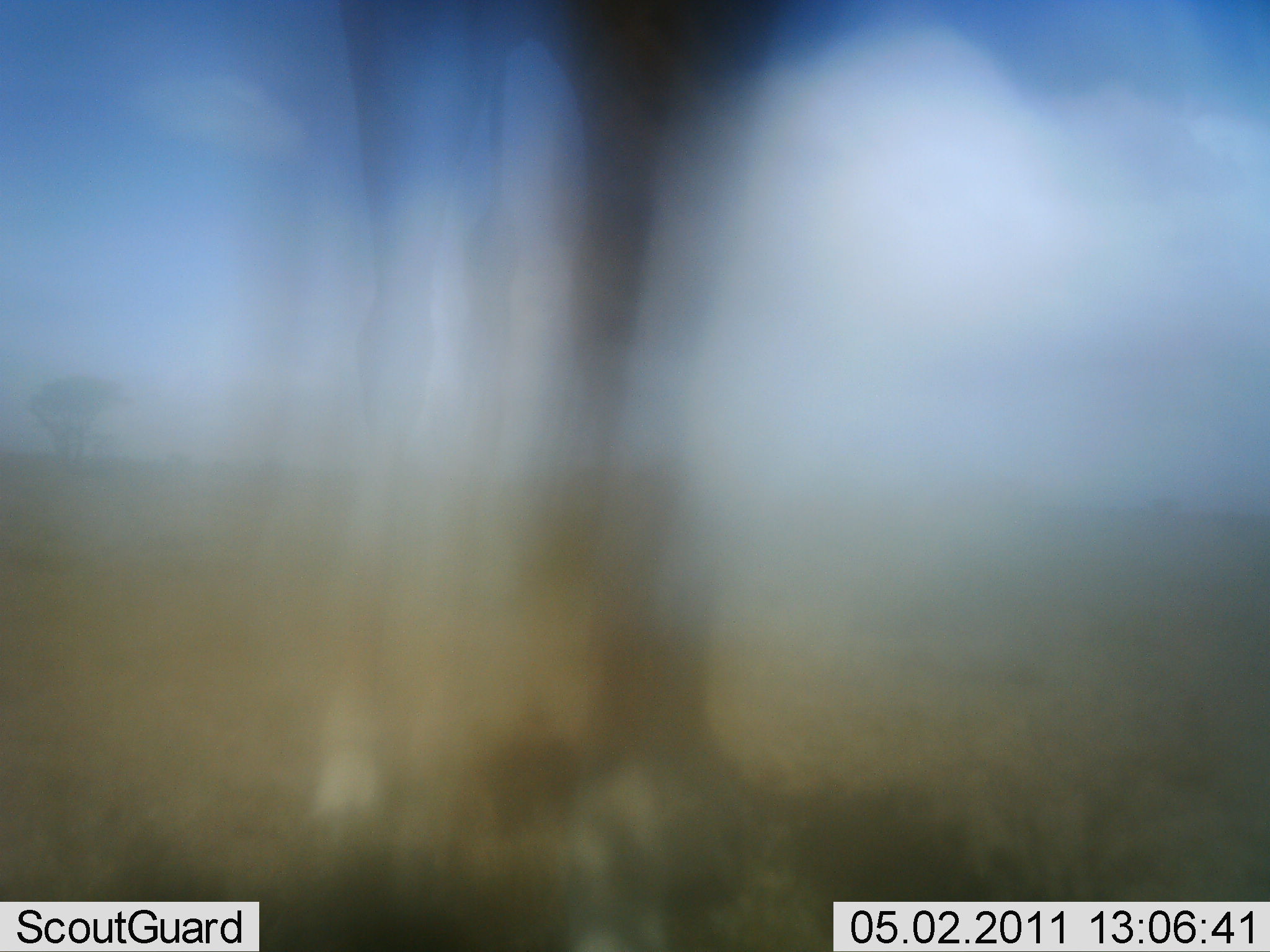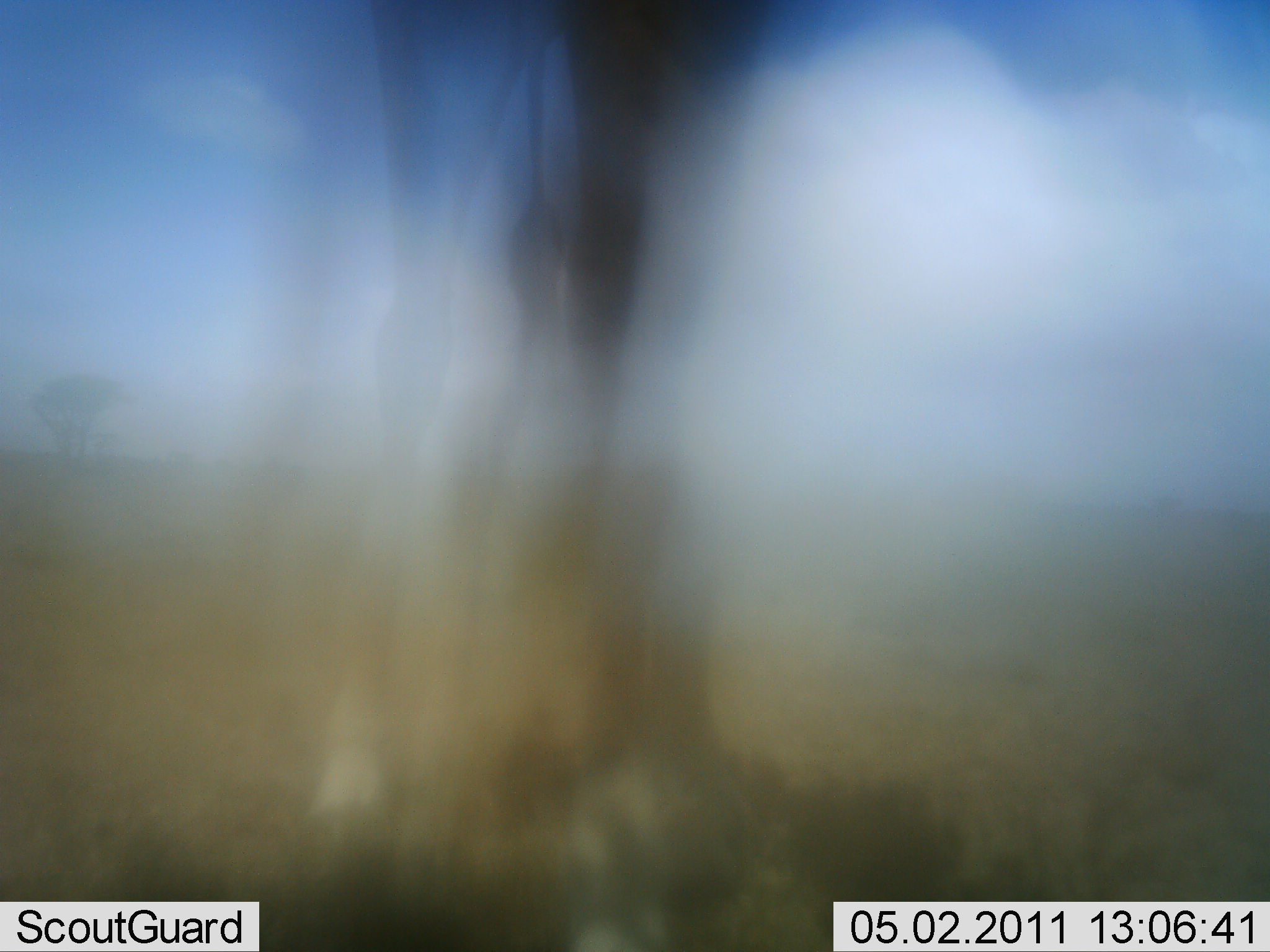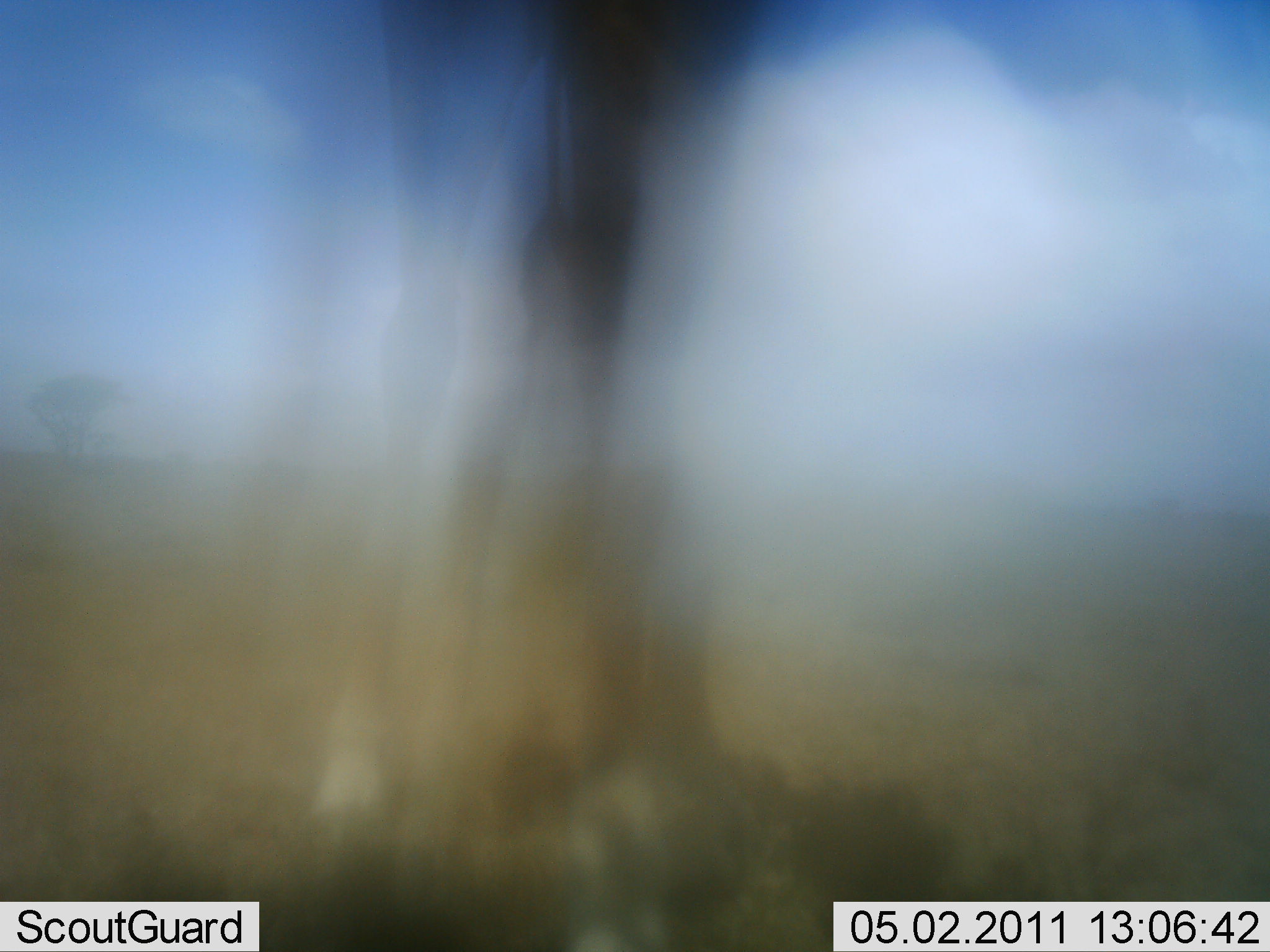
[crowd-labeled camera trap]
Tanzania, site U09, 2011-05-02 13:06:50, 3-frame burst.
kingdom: Animalia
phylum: Chordata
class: Mammalia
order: Artiodactyla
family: Giraffidae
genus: Giraffa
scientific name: Giraffa camelopardalis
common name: giraffe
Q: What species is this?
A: Giraffe (Giraffa camelopardalis).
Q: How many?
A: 1.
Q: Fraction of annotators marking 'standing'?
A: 100%.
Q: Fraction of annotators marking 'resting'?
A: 0%.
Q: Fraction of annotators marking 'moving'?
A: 0%.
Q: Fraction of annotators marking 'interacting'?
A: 0%.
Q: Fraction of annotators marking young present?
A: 0%.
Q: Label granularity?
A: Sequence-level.